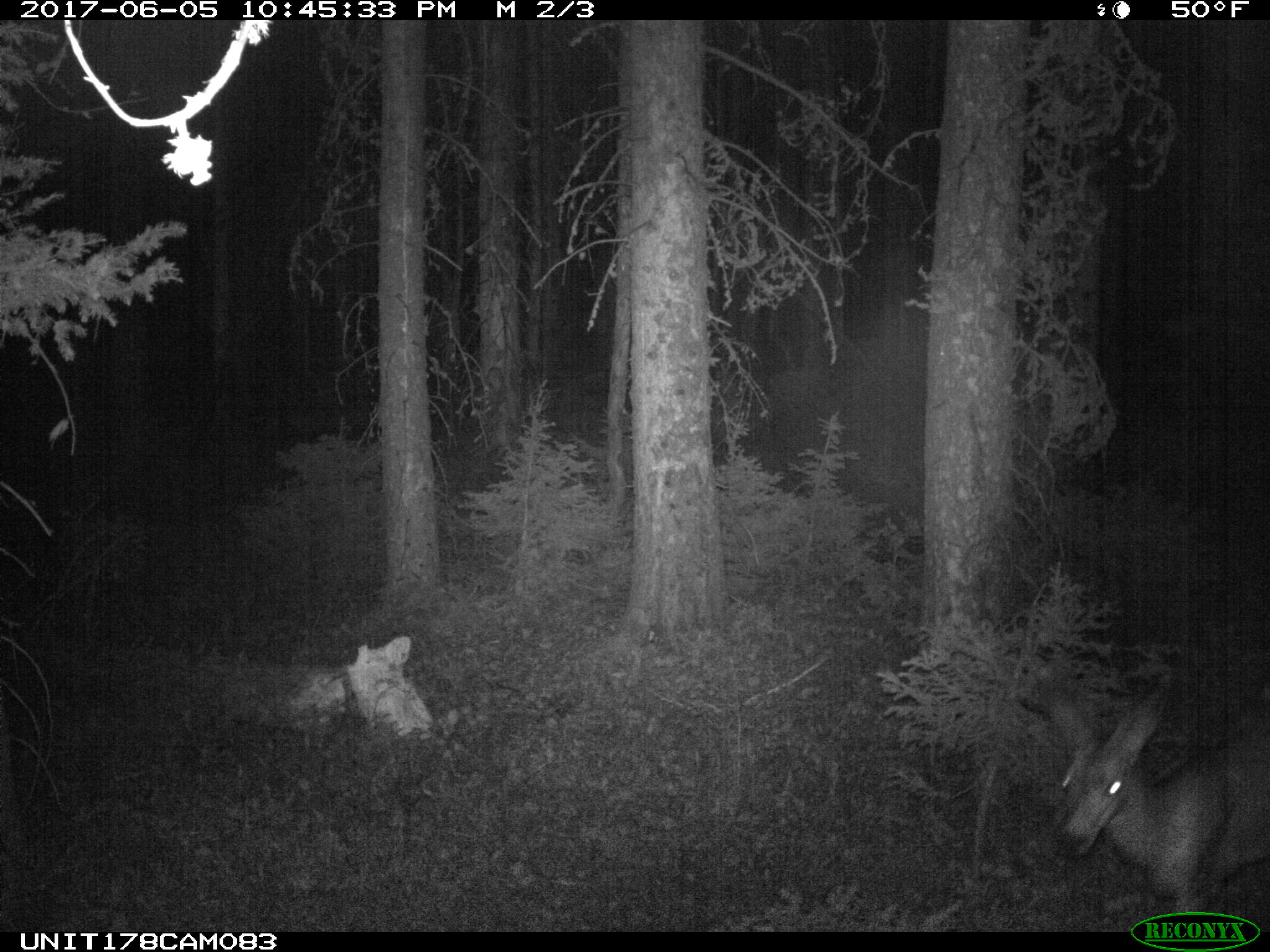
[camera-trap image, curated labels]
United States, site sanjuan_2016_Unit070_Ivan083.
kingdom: Animalia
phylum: Chordata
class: Mammalia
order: Artiodactyla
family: Cervidae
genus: Odocoileus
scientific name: Odocoileus hemionus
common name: mule deer